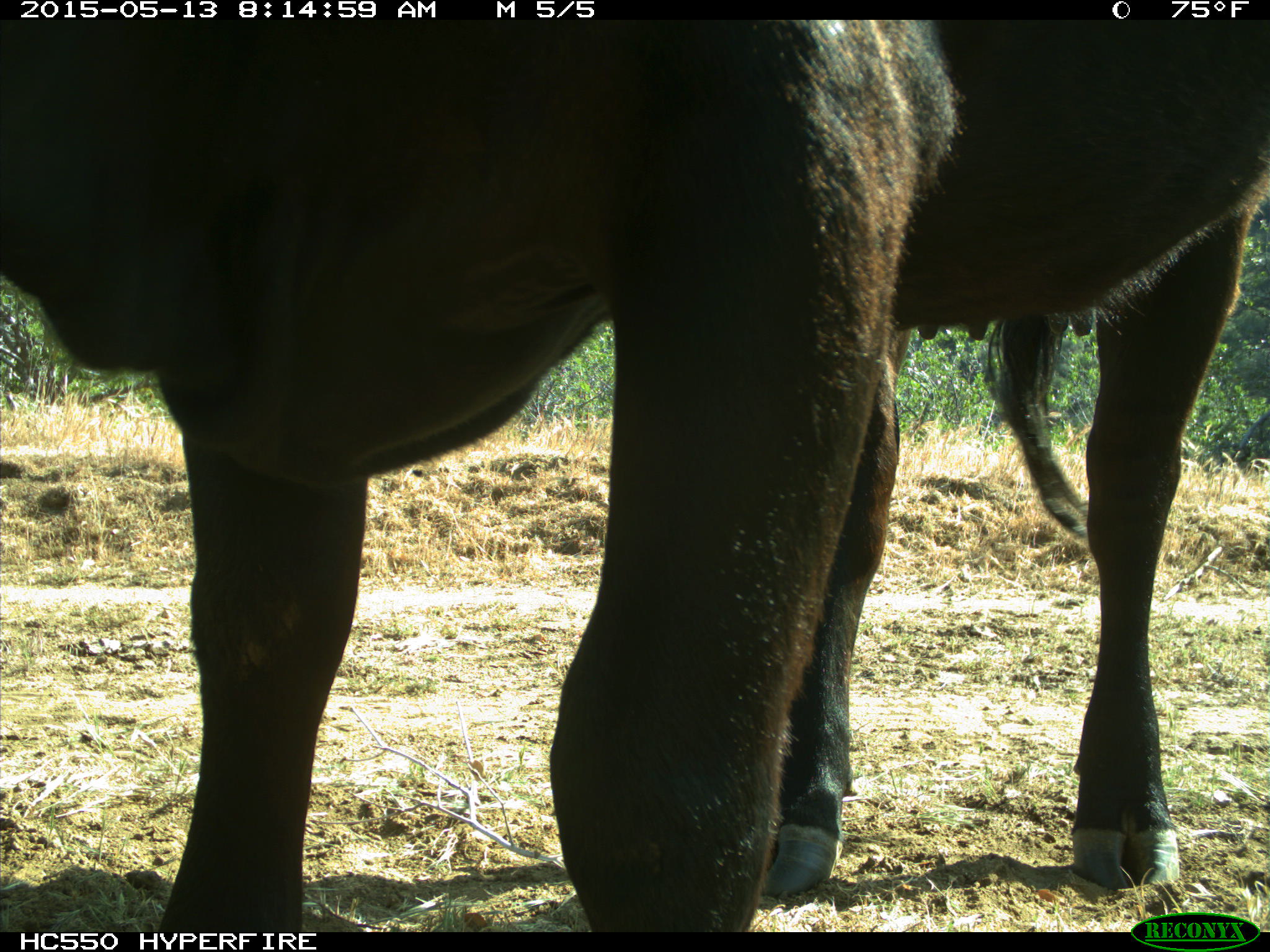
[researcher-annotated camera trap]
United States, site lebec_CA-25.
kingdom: Animalia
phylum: Chordata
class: Mammalia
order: Artiodactyla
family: Bovidae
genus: Bos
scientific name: Bos taurus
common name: domestic cow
Bos taurus (domestic cow).